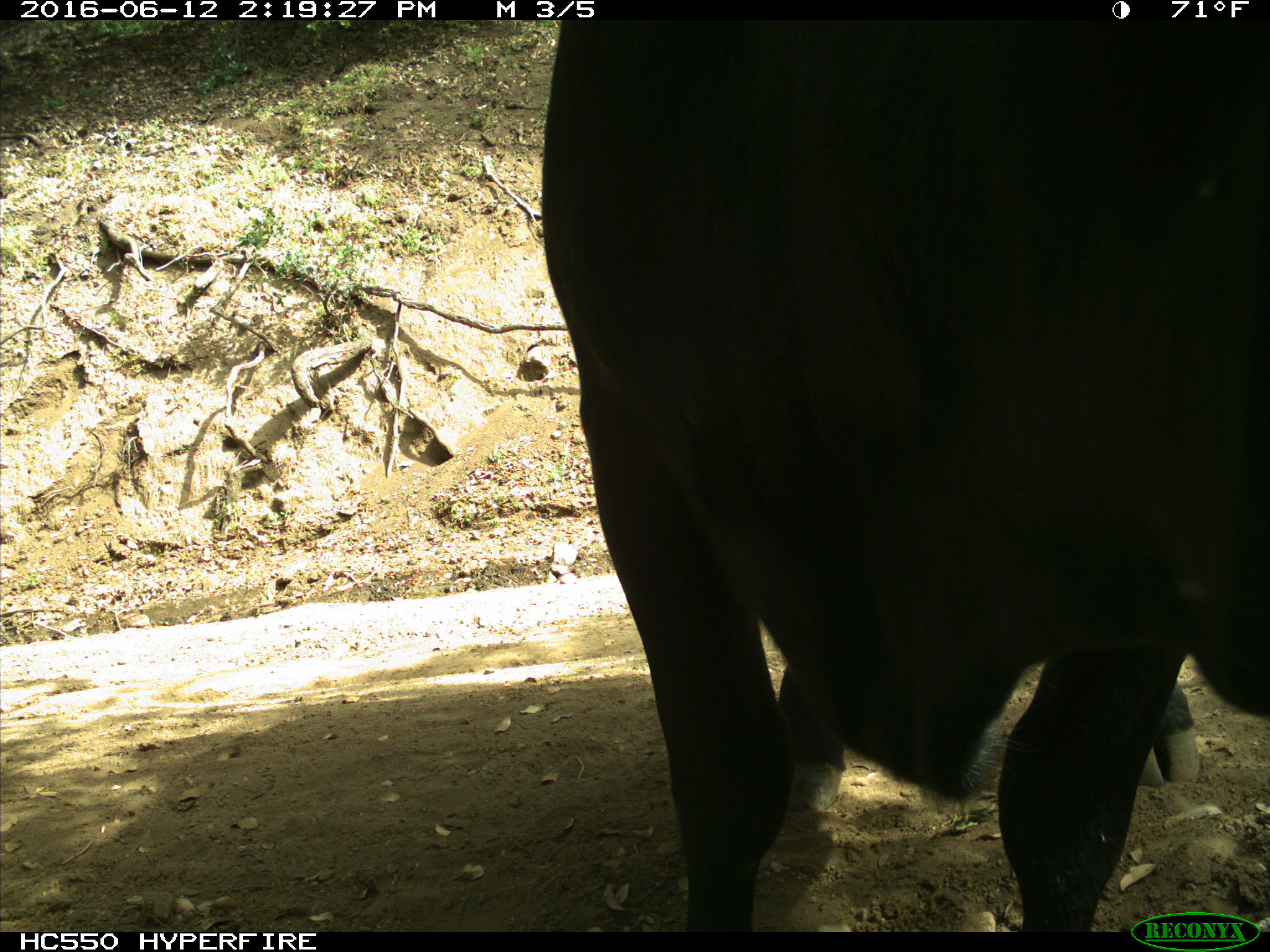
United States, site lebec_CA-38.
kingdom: Animalia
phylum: Chordata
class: Mammalia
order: Artiodactyla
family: Bovidae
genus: Bos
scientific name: Bos taurus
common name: domestic cow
Bos taurus (domestic cow).